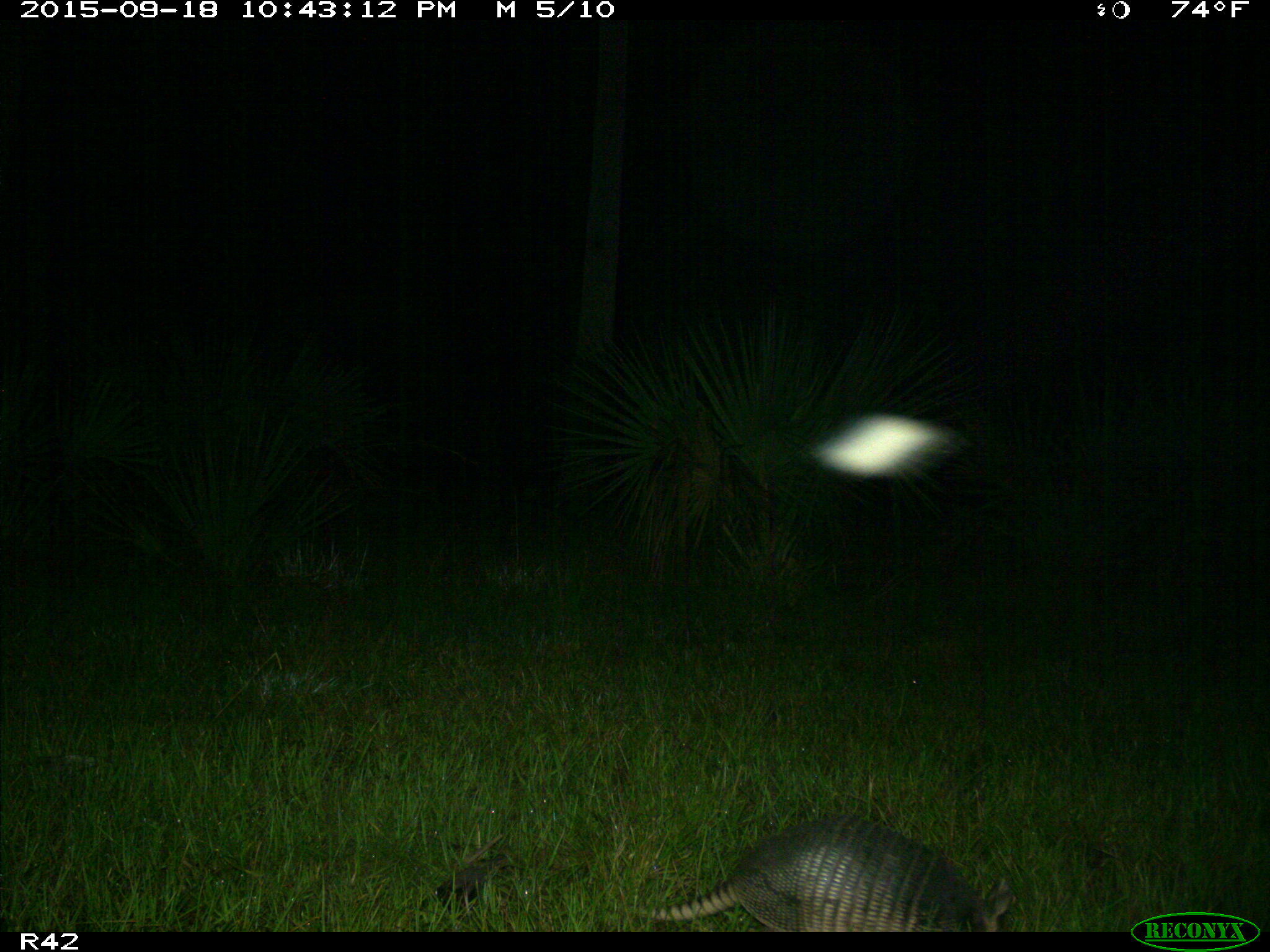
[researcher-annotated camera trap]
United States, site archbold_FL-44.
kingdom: Animalia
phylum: Chordata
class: Mammalia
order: Cingulata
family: Dasypodidae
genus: Dasypus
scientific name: Dasypus novemcinctus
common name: nine-banded armadillo